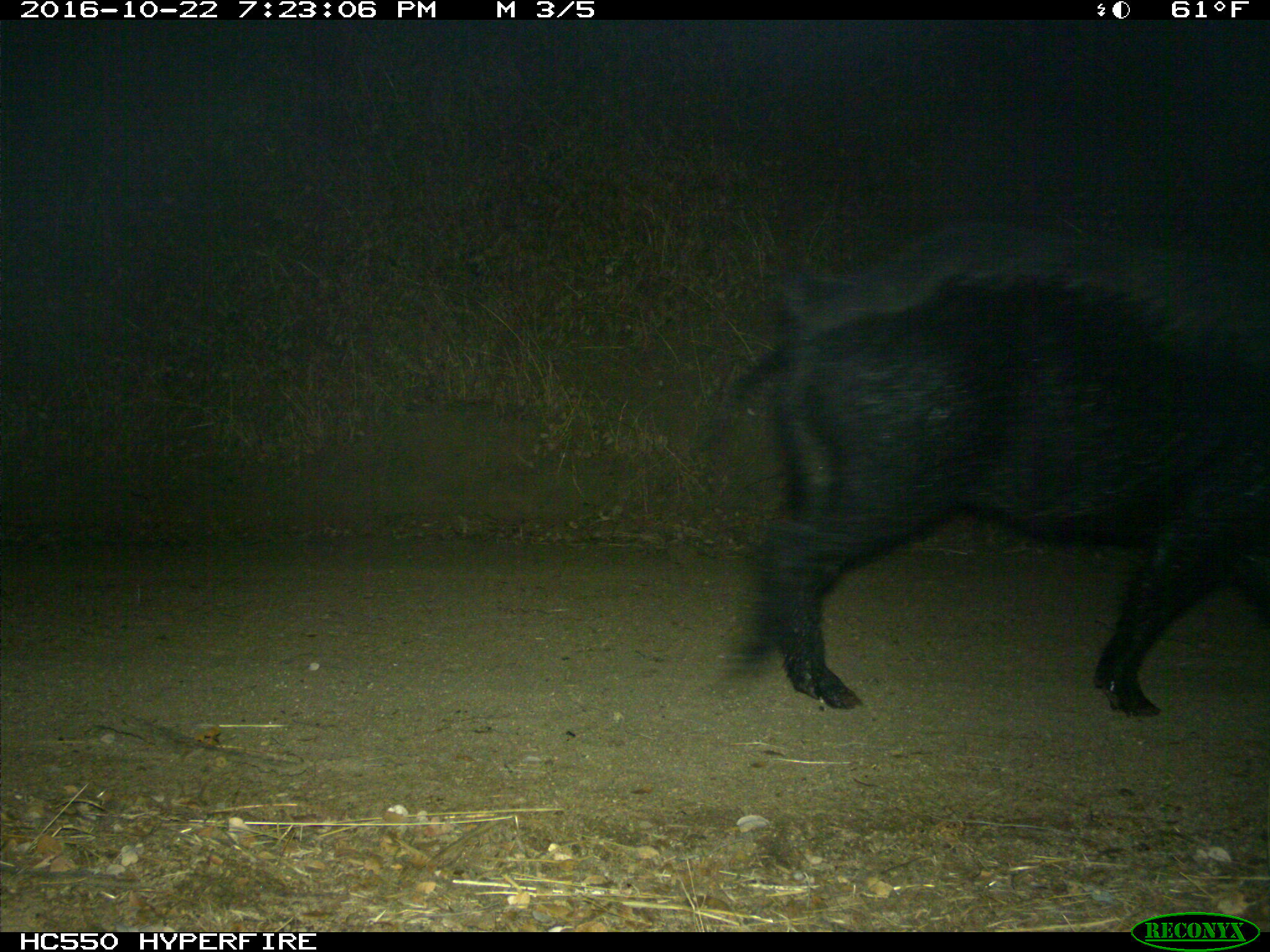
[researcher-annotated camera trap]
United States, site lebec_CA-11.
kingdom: Animalia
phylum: Chordata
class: Mammalia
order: Artiodactyla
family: Suidae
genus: Sus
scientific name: Sus scrofa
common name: wild boar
Sus scrofa (wild boar).